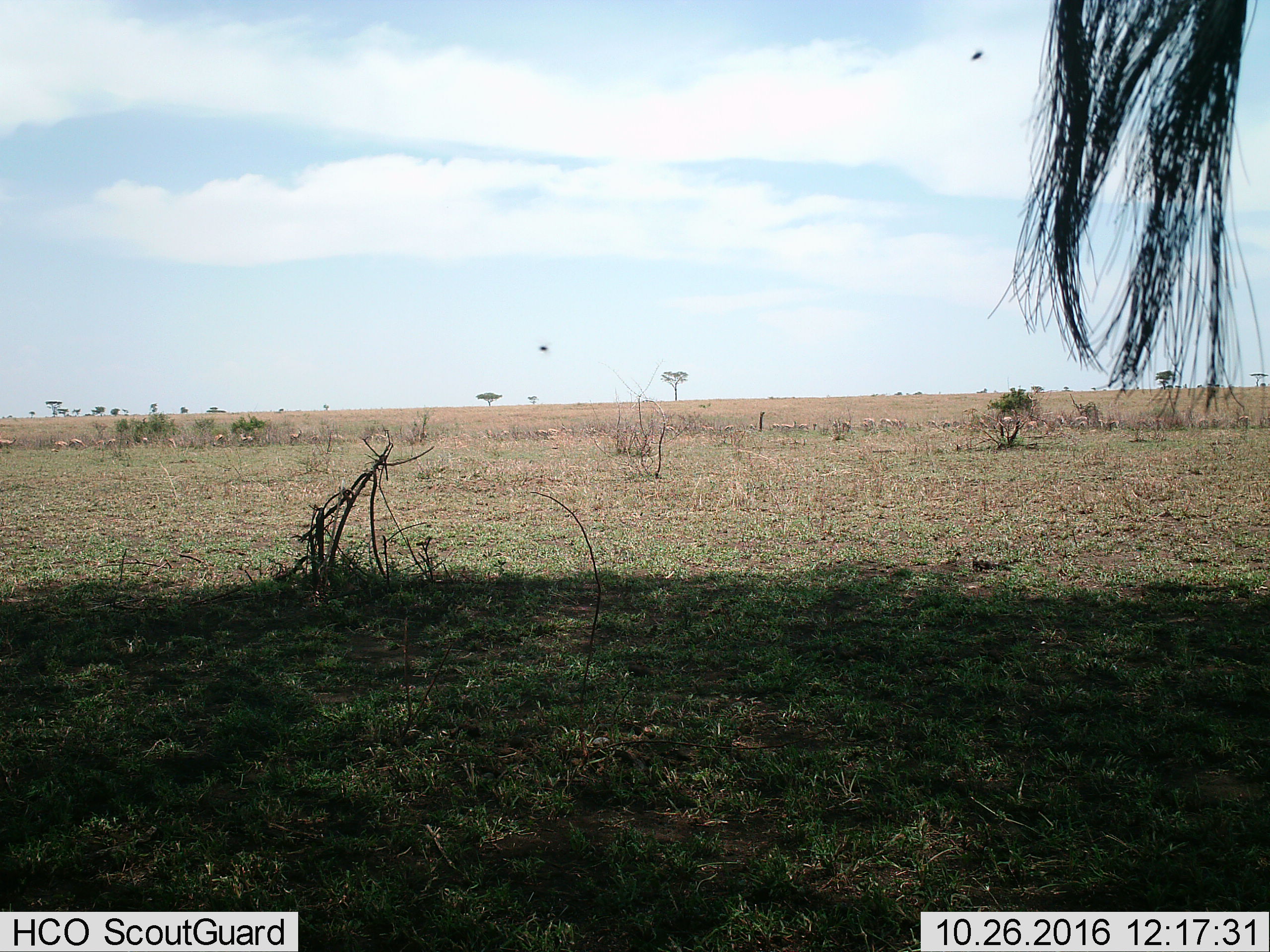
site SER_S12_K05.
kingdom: Animalia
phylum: Chordata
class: Mammalia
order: Artiodactyla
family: Giraffidae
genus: Giraffa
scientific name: Giraffa camelopardalis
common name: giraffe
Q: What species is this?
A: Giraffe (Giraffa camelopardalis).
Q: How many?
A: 1.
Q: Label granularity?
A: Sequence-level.